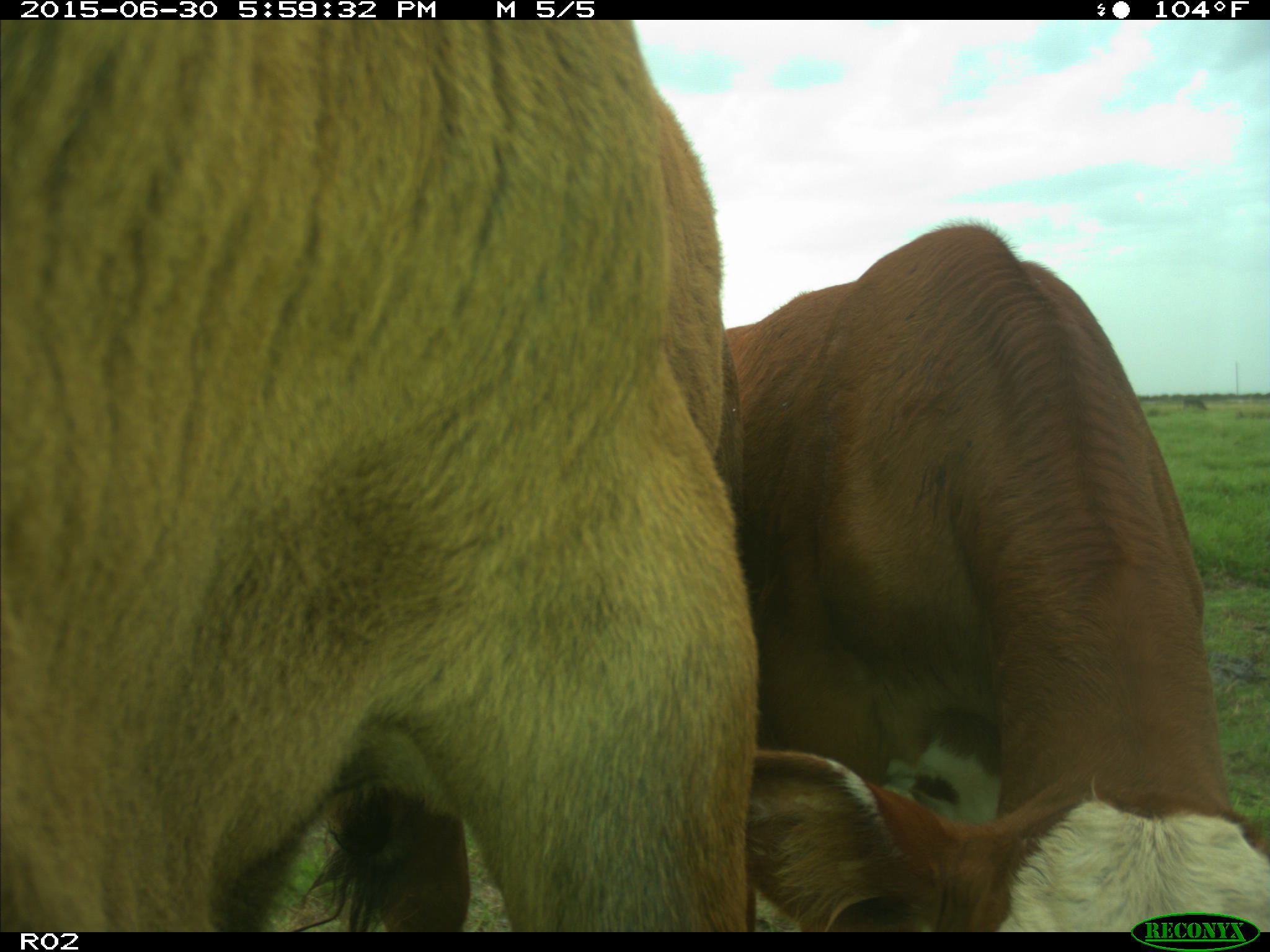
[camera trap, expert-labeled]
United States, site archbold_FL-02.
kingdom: Animalia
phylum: Chordata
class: Mammalia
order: Artiodactyla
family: Bovidae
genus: Bos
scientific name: Bos taurus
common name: domestic cow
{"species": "Bos taurus (domestic cow)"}